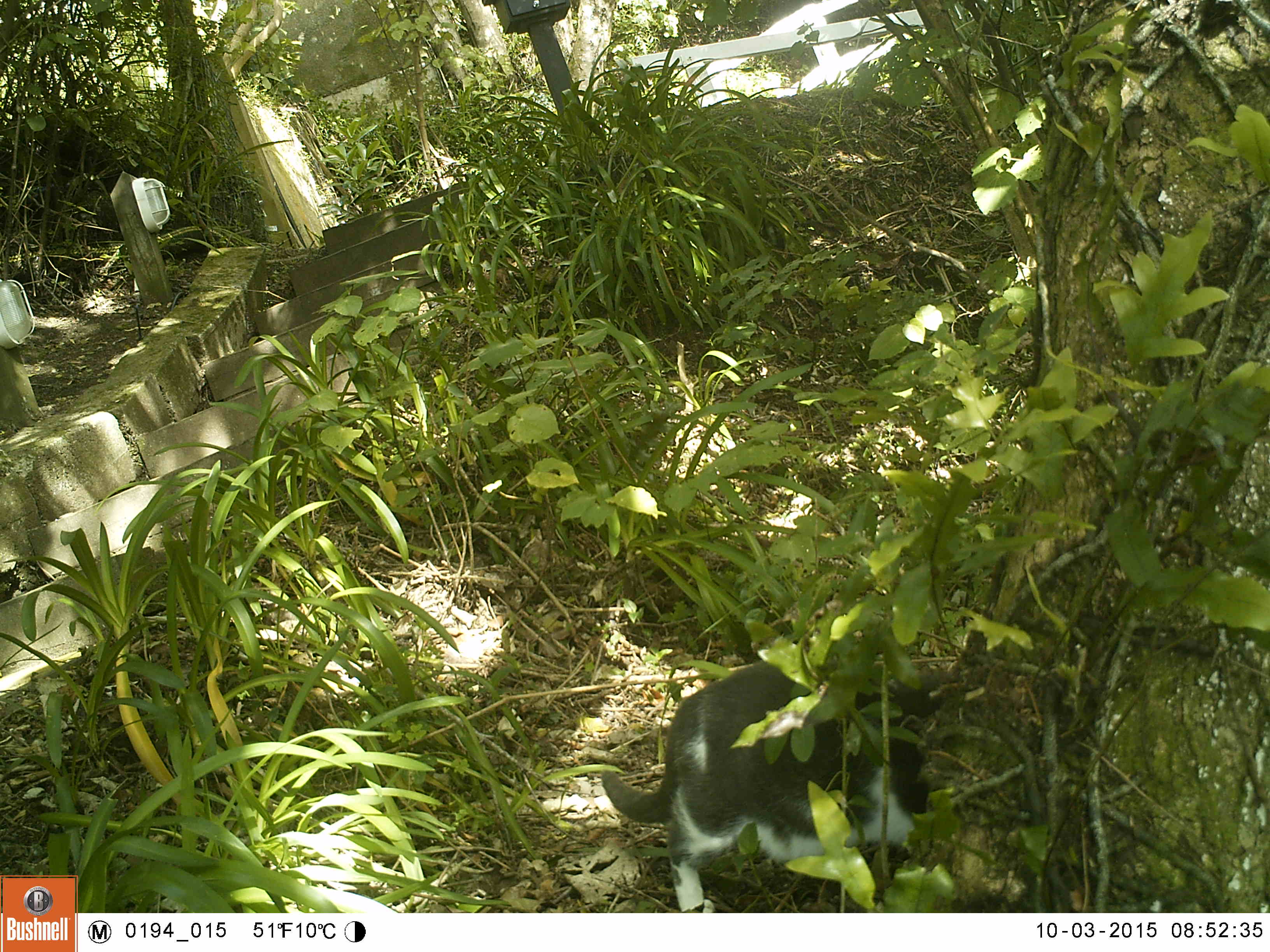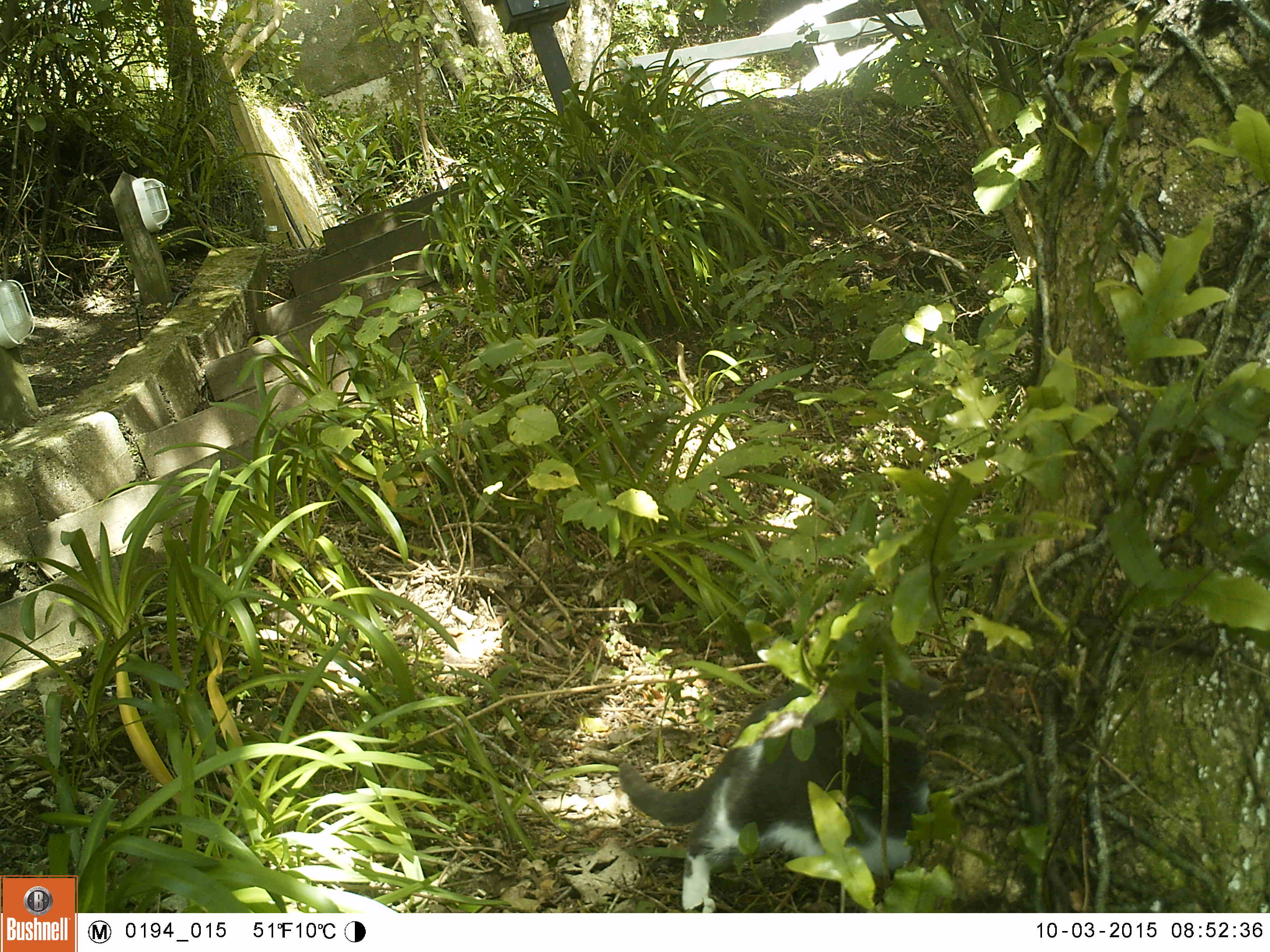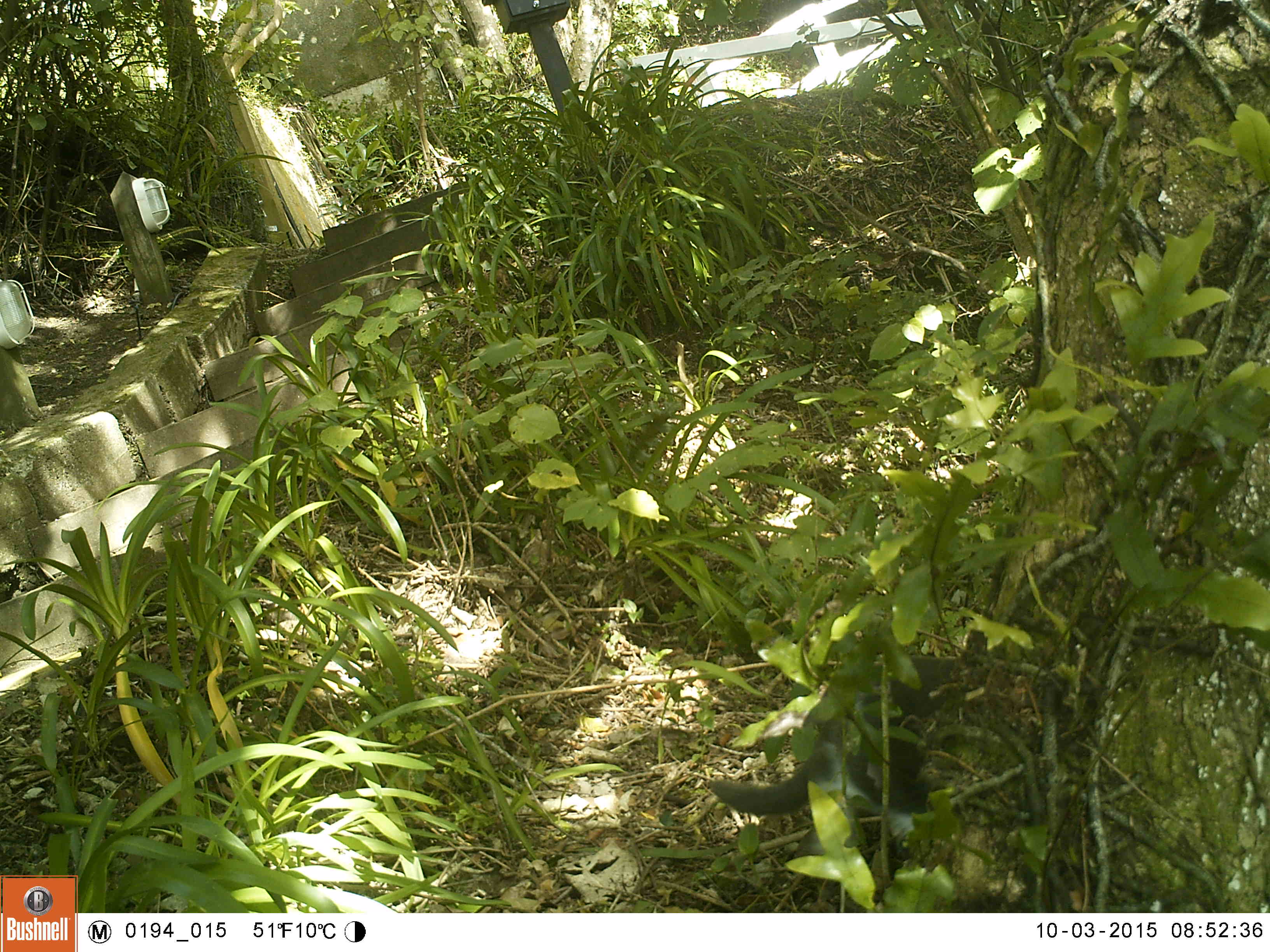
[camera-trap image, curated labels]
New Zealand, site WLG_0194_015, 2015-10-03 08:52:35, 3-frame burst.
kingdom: Animalia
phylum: Chordata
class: Mammalia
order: Carnivora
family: Felidae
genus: Felis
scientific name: Felis catus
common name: domestic cat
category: cat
Cat (domestic cat) (Felis catus).